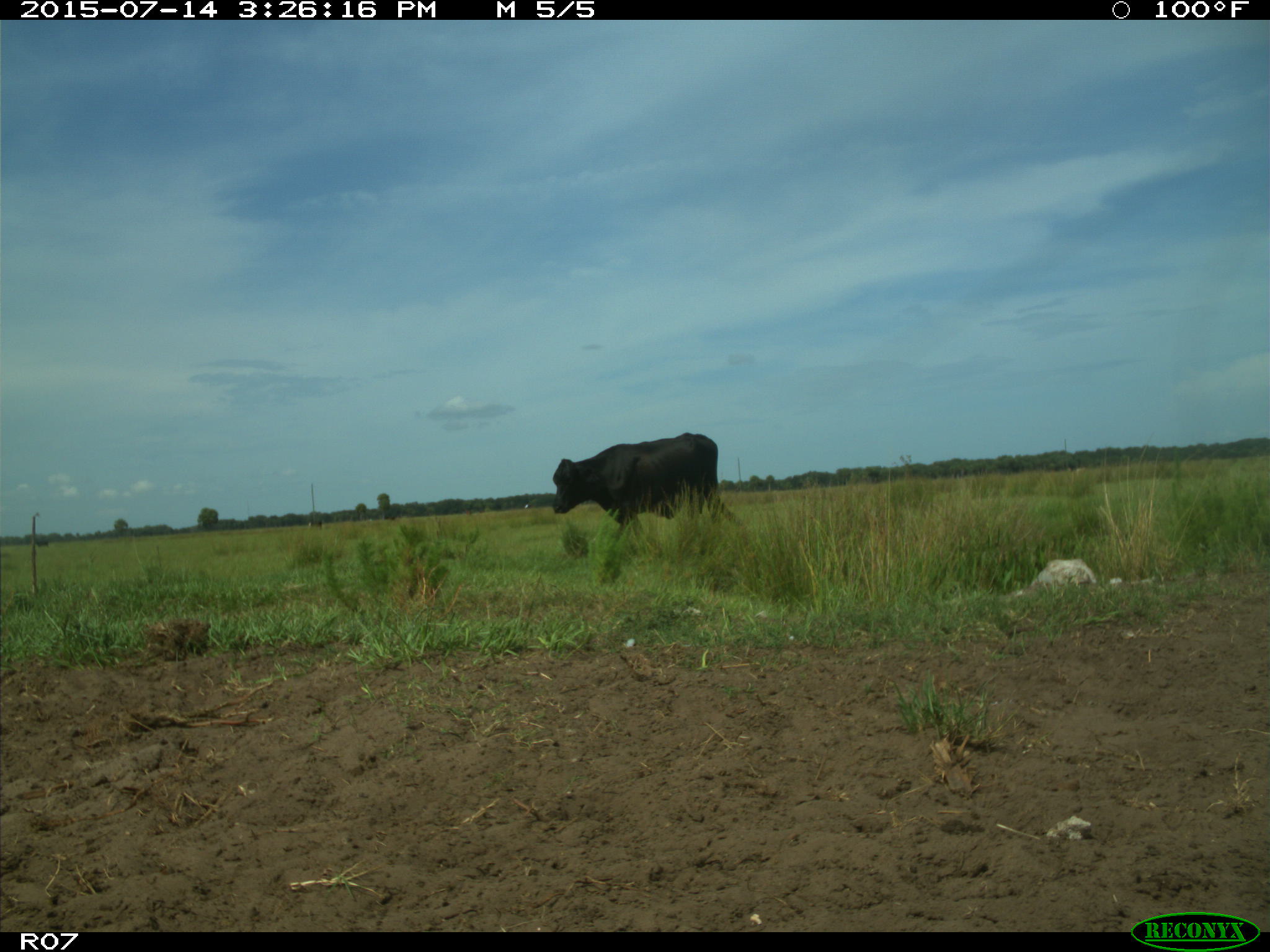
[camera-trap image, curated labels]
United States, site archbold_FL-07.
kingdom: Animalia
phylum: Chordata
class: Mammalia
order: Artiodactyla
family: Bovidae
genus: Bos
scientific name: Bos taurus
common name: domestic cow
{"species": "Bos taurus (domestic cow)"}